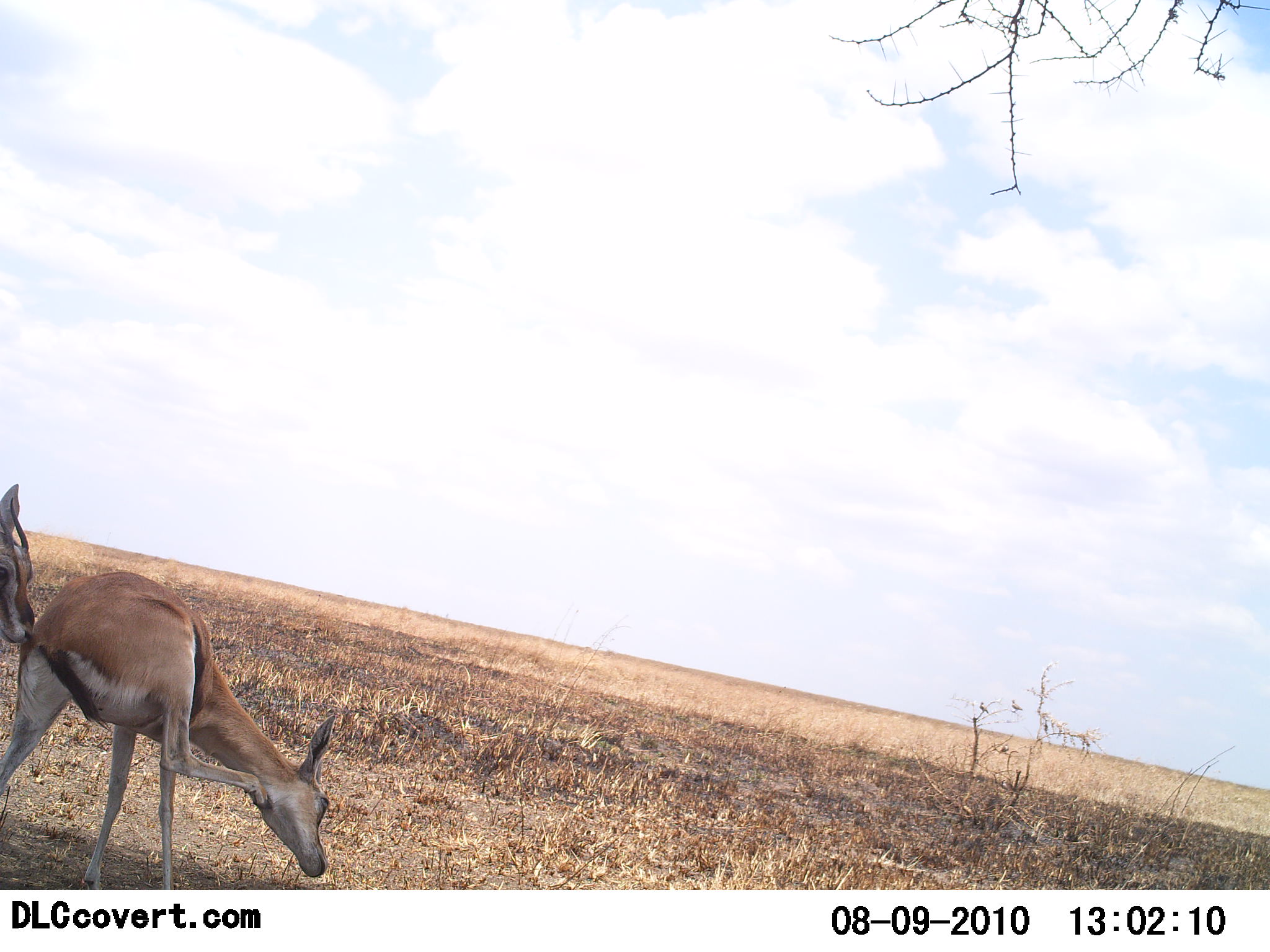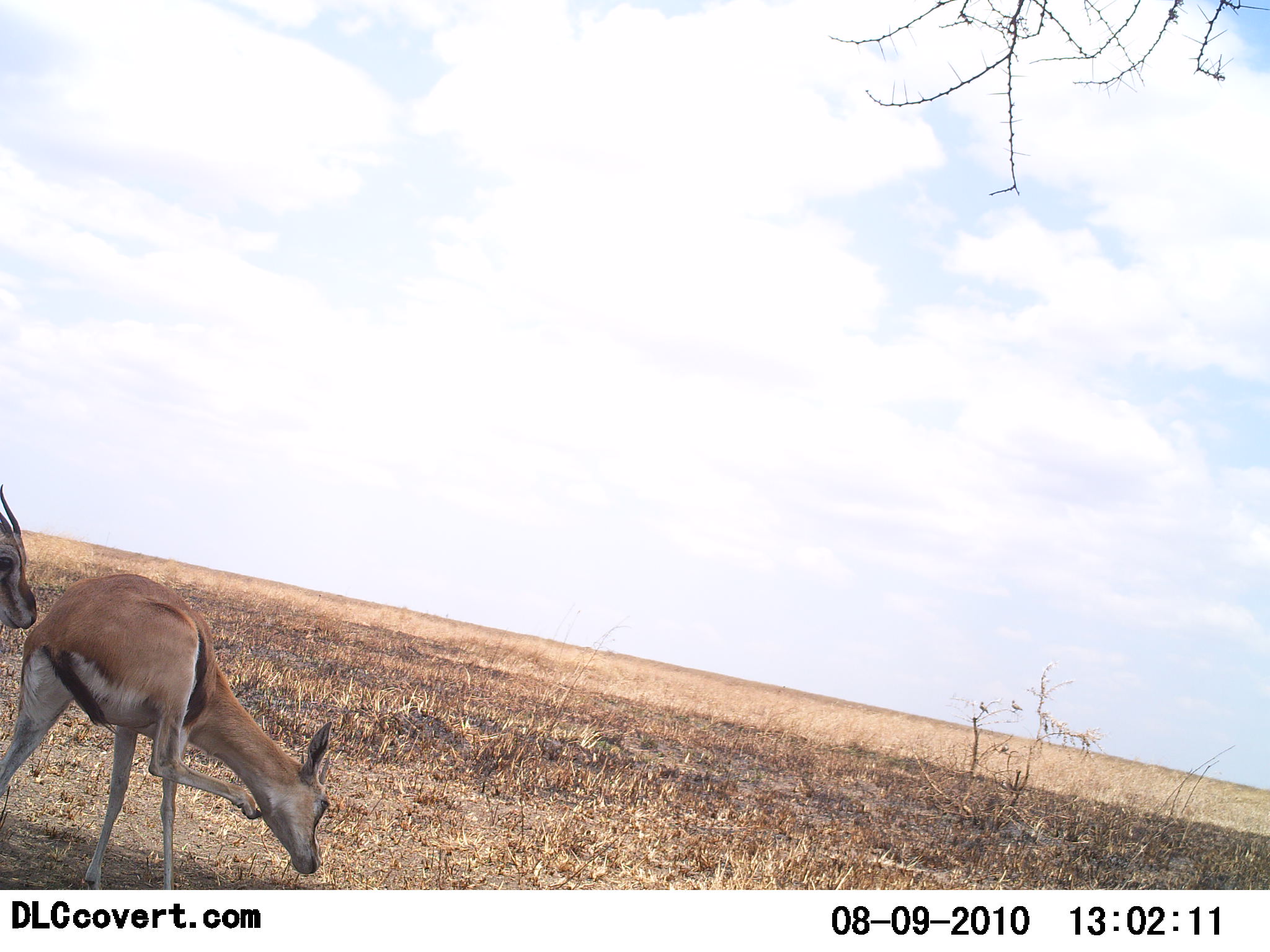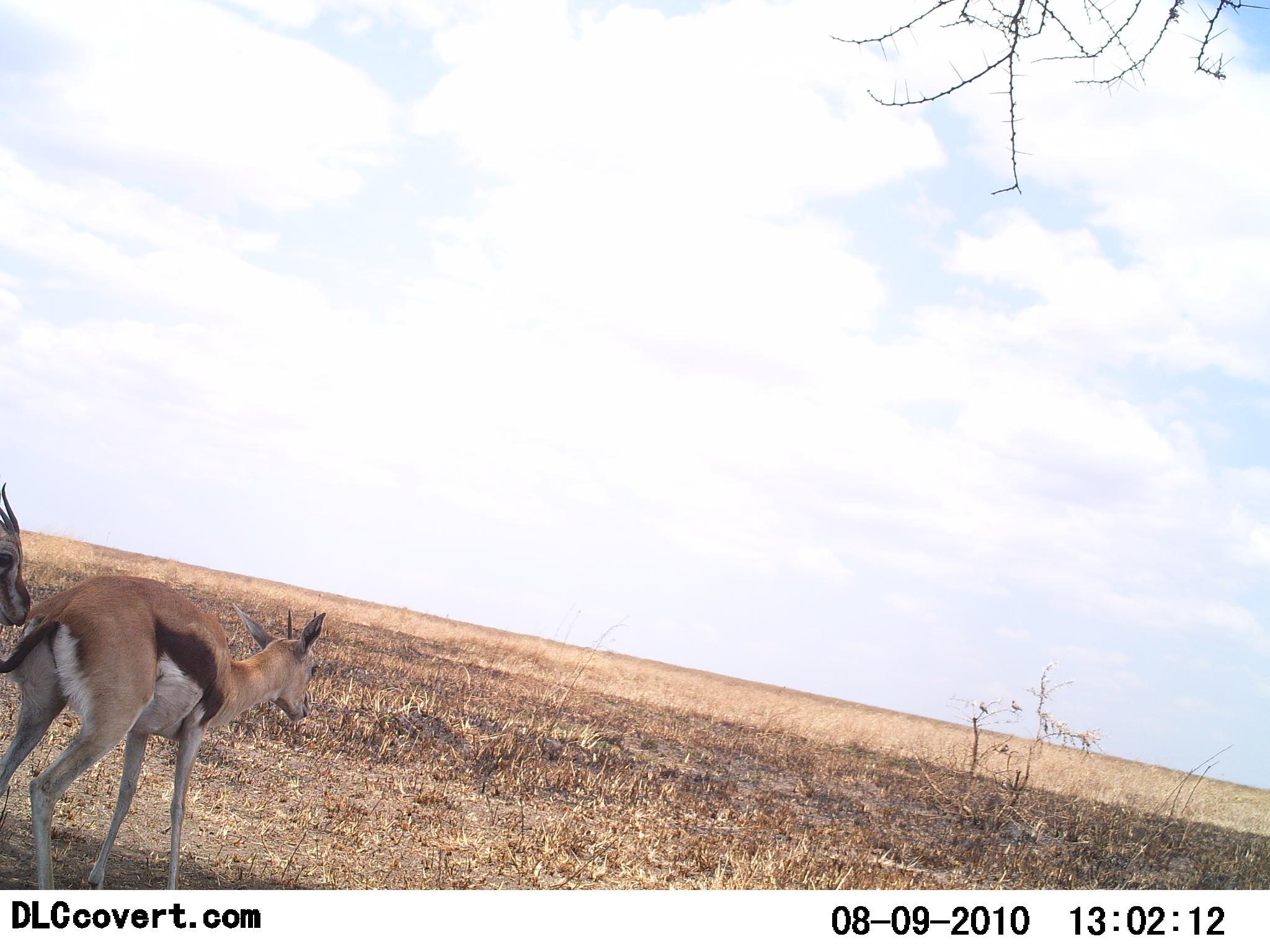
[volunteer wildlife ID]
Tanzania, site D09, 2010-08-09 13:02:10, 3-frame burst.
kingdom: Animalia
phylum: Chordata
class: Mammalia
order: Artiodactyla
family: Bovidae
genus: Eudorcas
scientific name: Eudorcas thomsonii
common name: thomson's gazelle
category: gazellethomsons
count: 2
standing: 80%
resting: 0%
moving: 7%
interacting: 27%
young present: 7%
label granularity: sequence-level